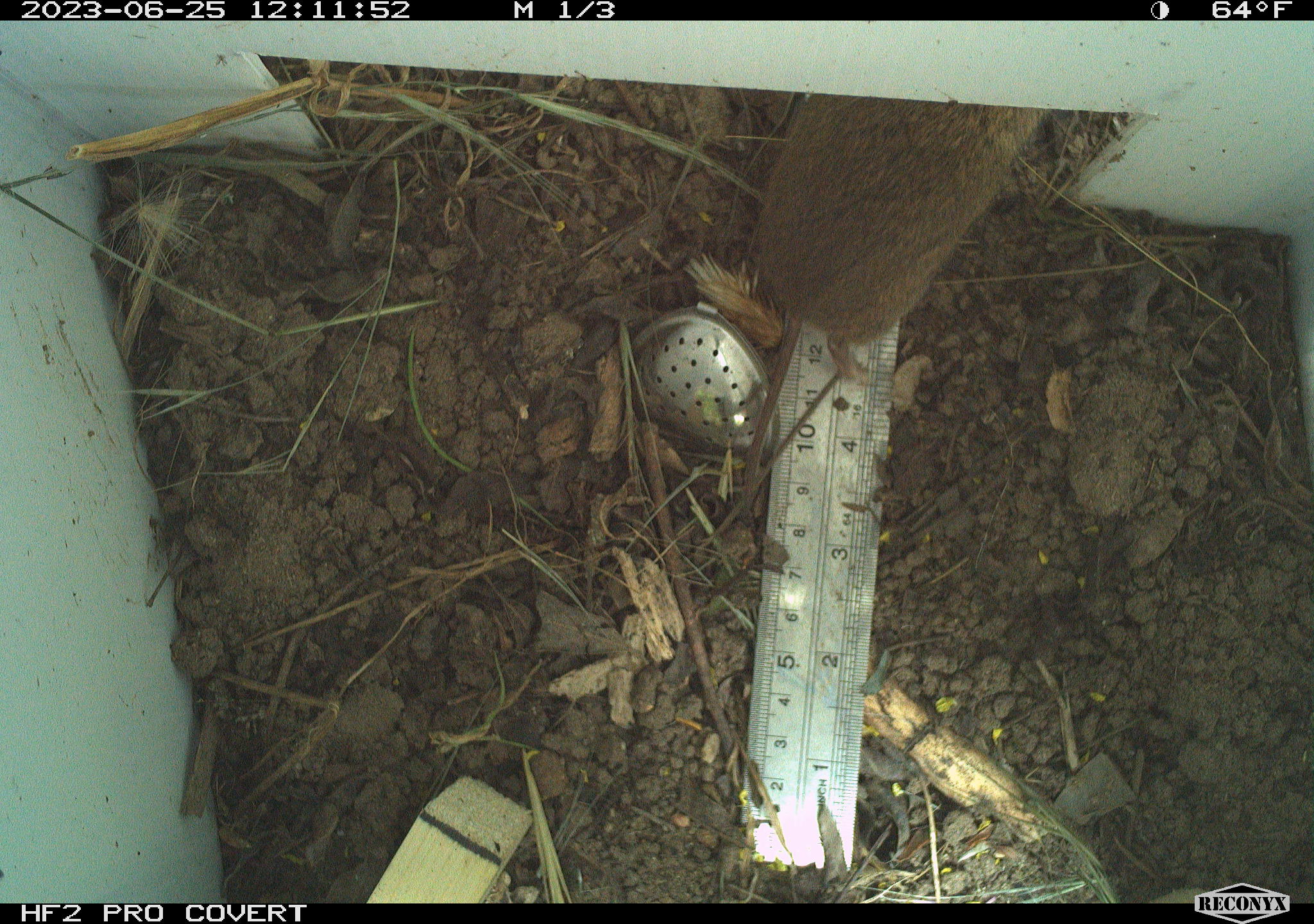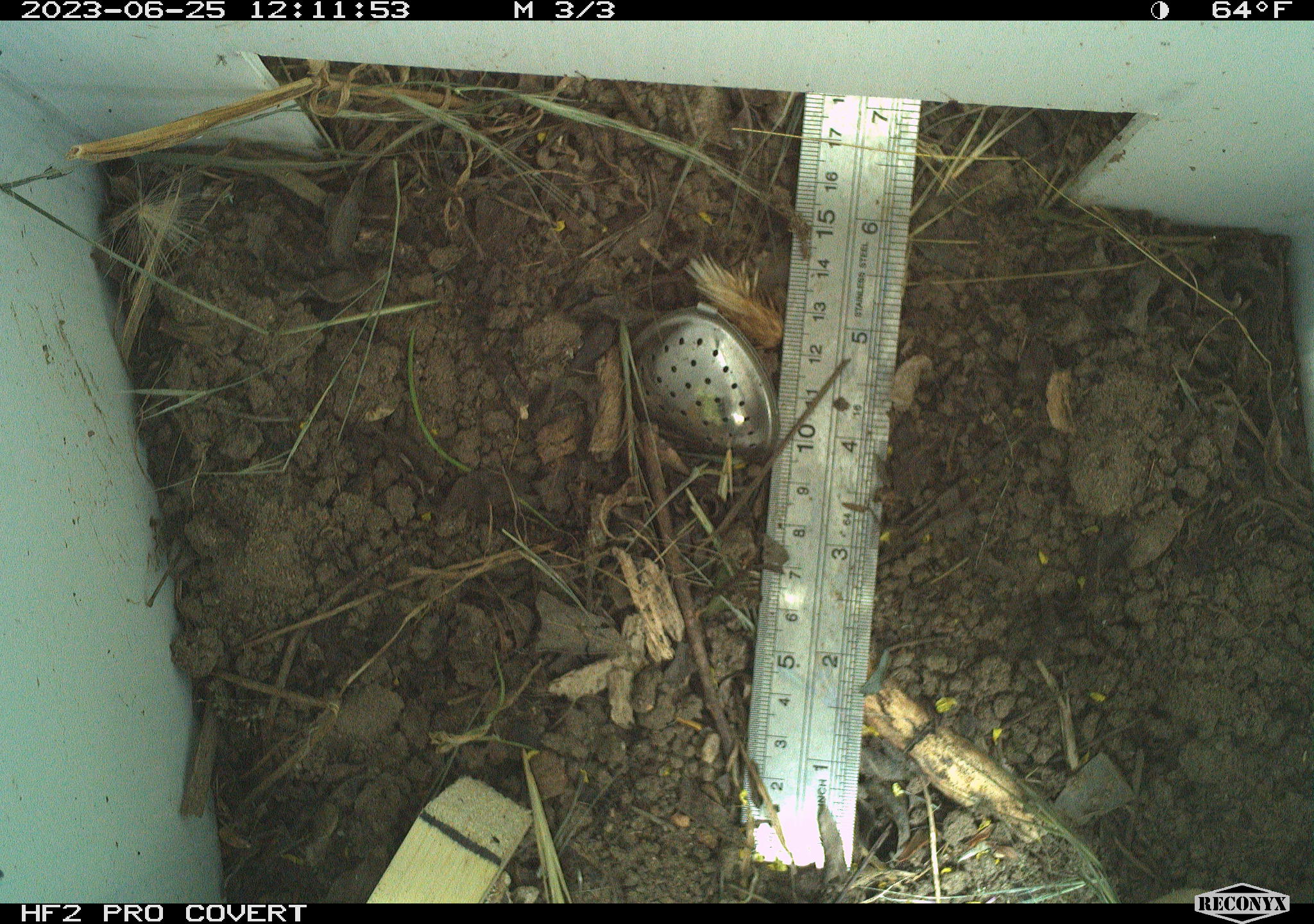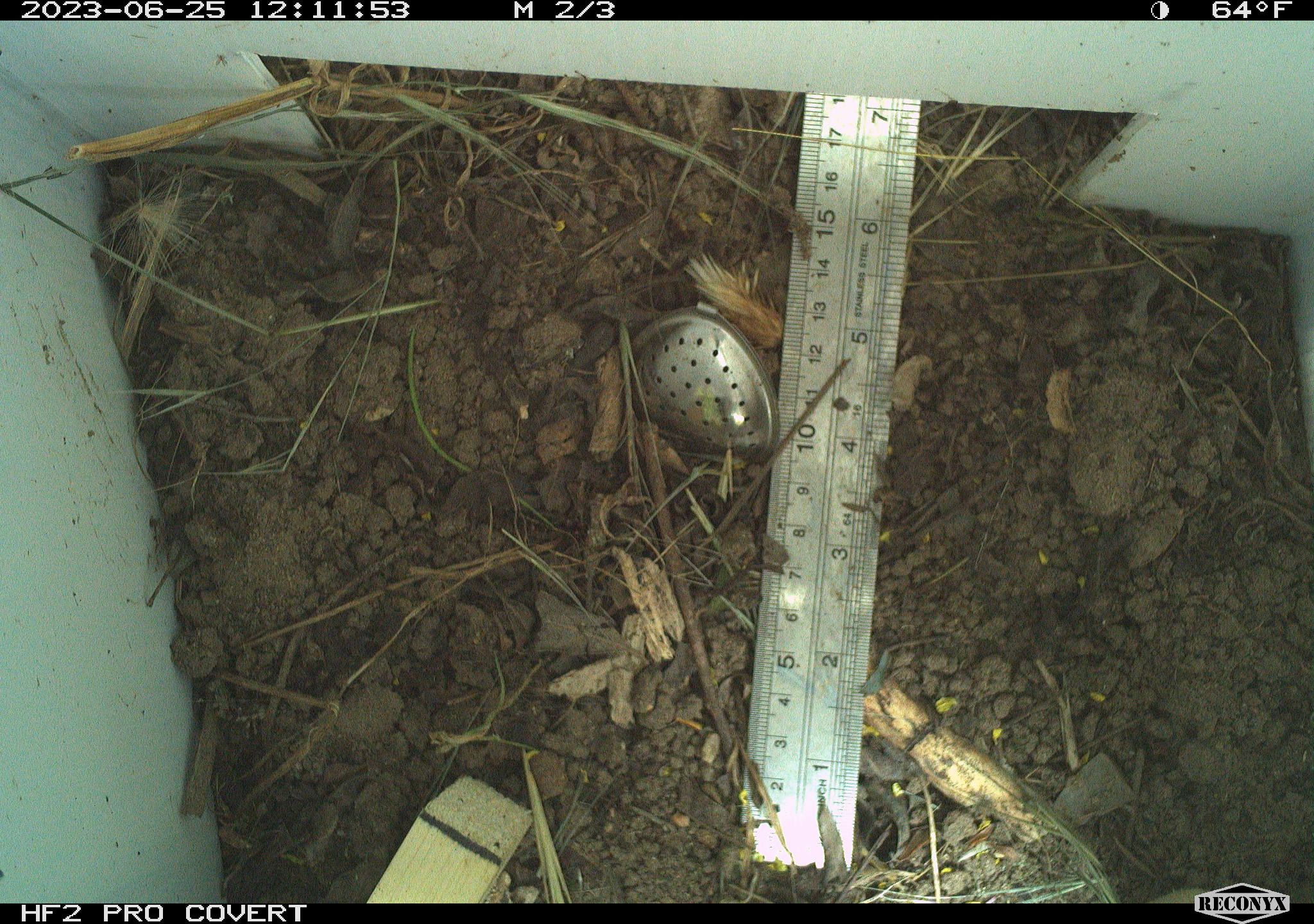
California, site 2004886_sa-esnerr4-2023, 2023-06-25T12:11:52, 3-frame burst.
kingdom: Animalia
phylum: Chordata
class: Mammalia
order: Rodentia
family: Cricetidae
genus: Microtus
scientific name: Microtus californicus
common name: california vole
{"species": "california vole (Microtus californicus)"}